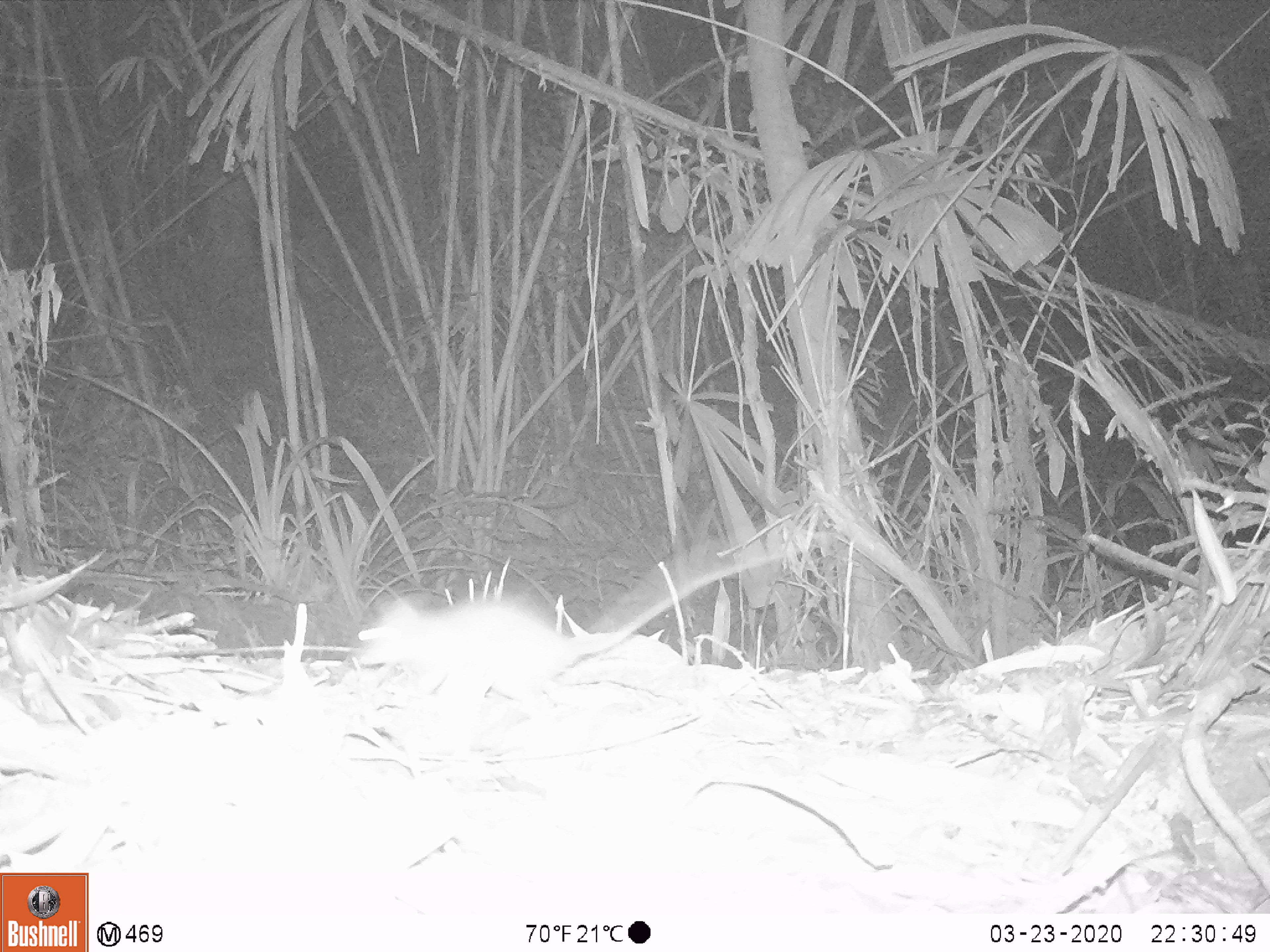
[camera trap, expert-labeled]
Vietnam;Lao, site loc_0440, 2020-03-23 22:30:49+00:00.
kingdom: Animalia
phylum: Chordata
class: Mammalia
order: Rodentia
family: Muridae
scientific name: Muridae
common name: old-world mice and rats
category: unidentified murid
Unidentified murid (old-world mice and rats) (Muridae). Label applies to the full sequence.